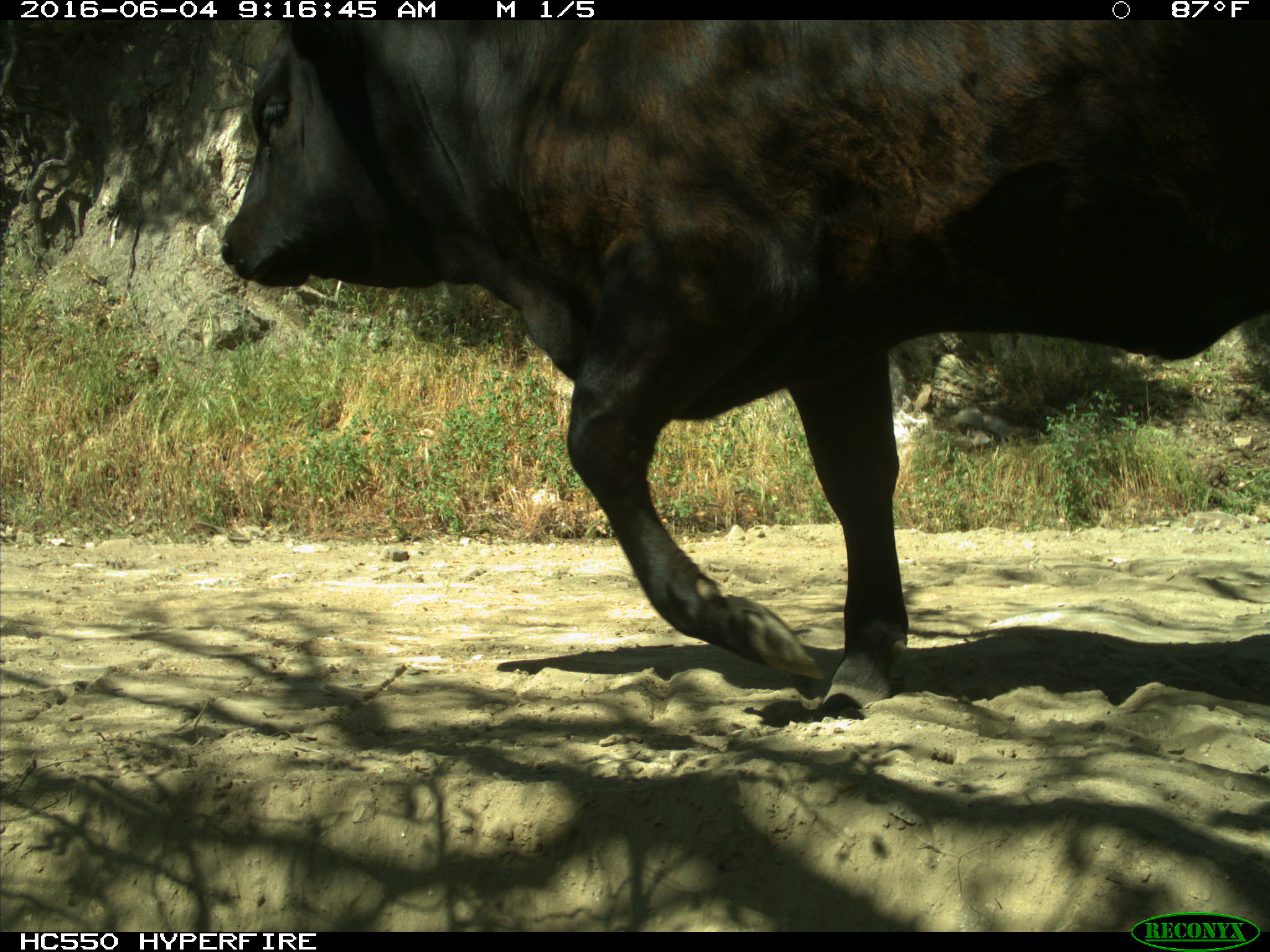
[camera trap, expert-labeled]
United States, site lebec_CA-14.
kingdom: Animalia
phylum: Chordata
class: Mammalia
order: Artiodactyla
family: Bovidae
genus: Bos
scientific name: Bos taurus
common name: domestic cow